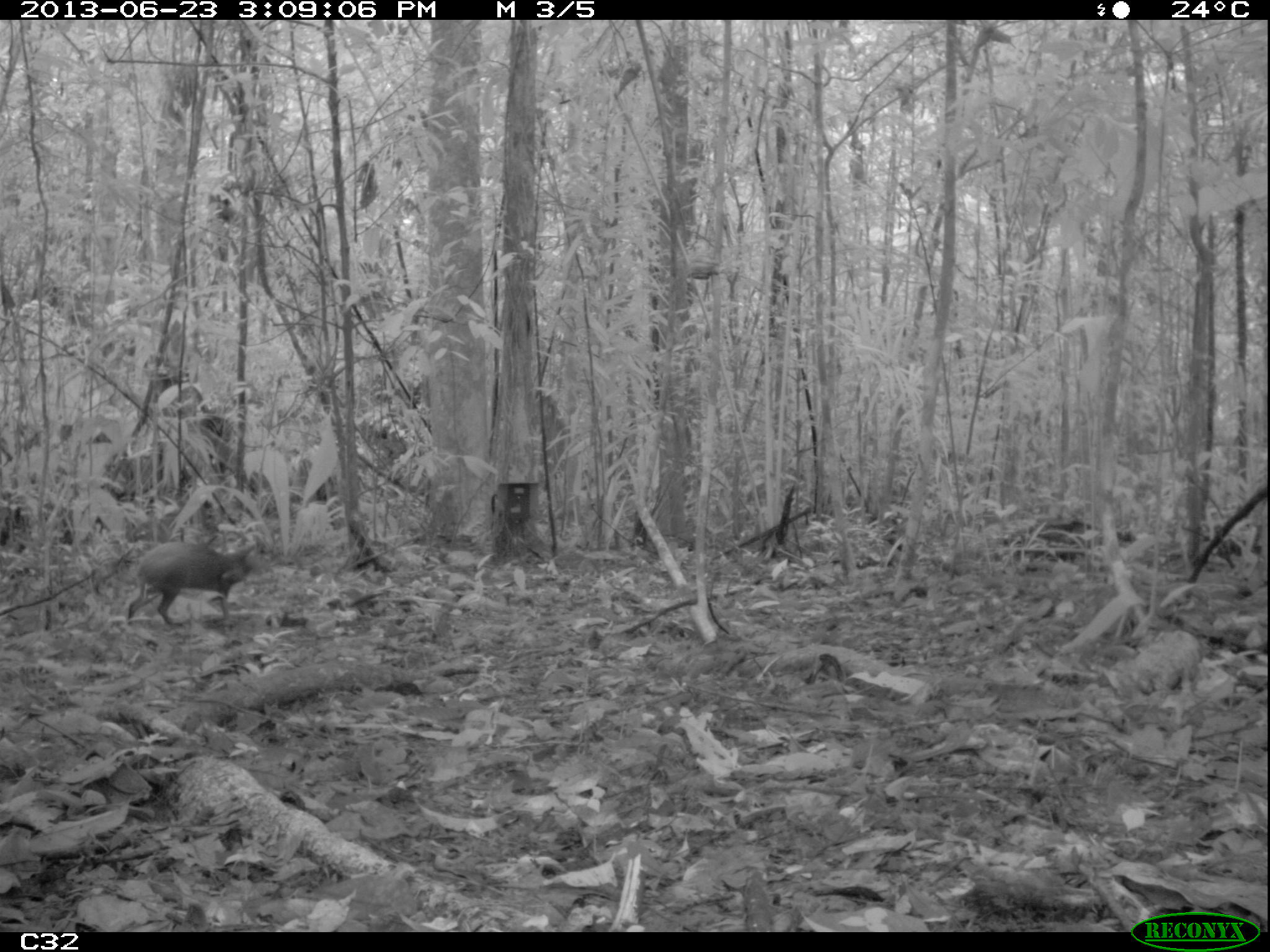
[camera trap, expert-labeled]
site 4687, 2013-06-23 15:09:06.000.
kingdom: Animalia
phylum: Chordata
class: Mammalia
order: Rodentia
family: Dasyproctidae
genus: Dasyprocta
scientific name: Dasyprocta leporina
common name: red-rumped agouti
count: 1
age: adult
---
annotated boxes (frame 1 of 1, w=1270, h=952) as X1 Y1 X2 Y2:
dasyprocta leporina: 126 540 256 626